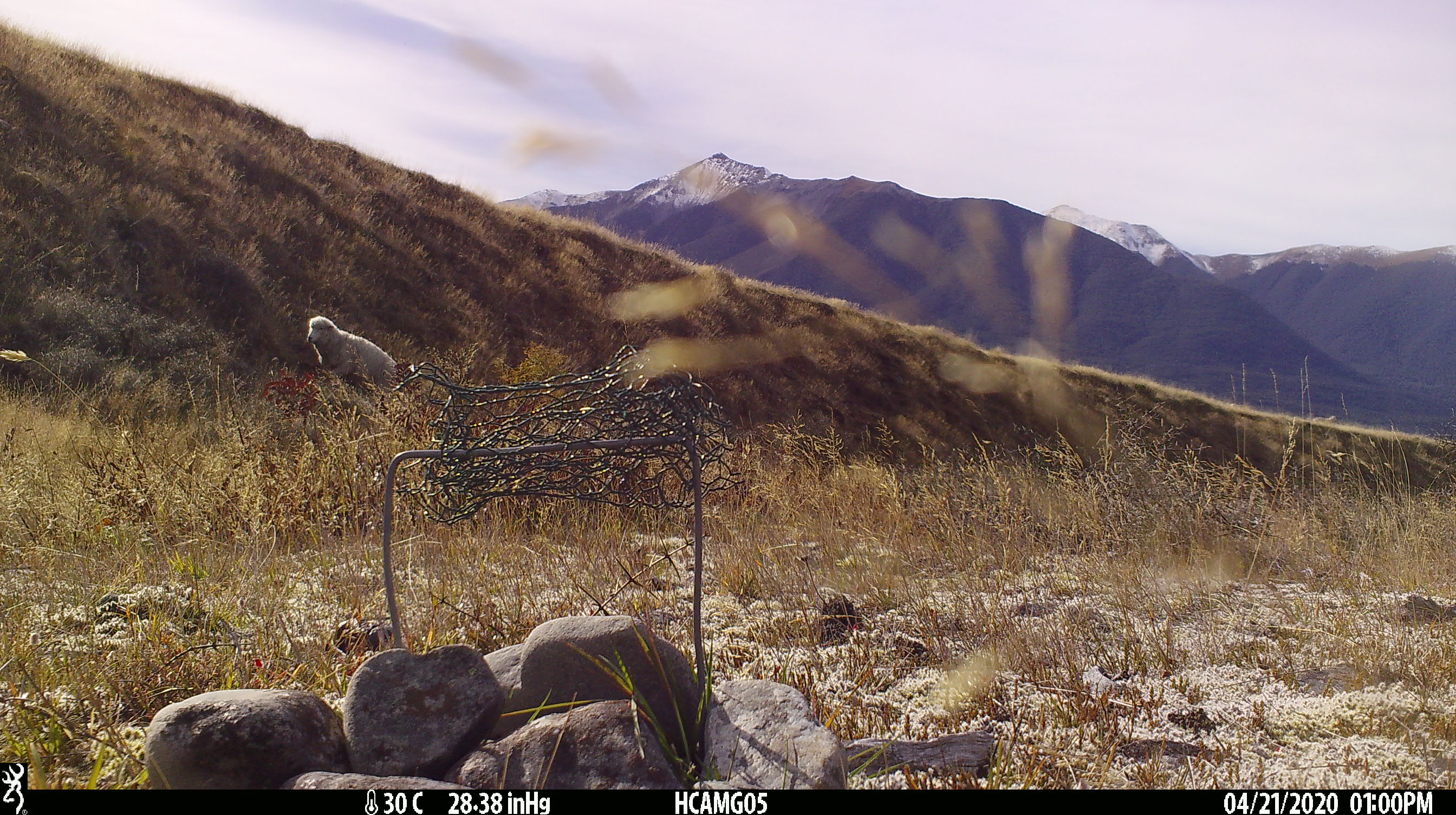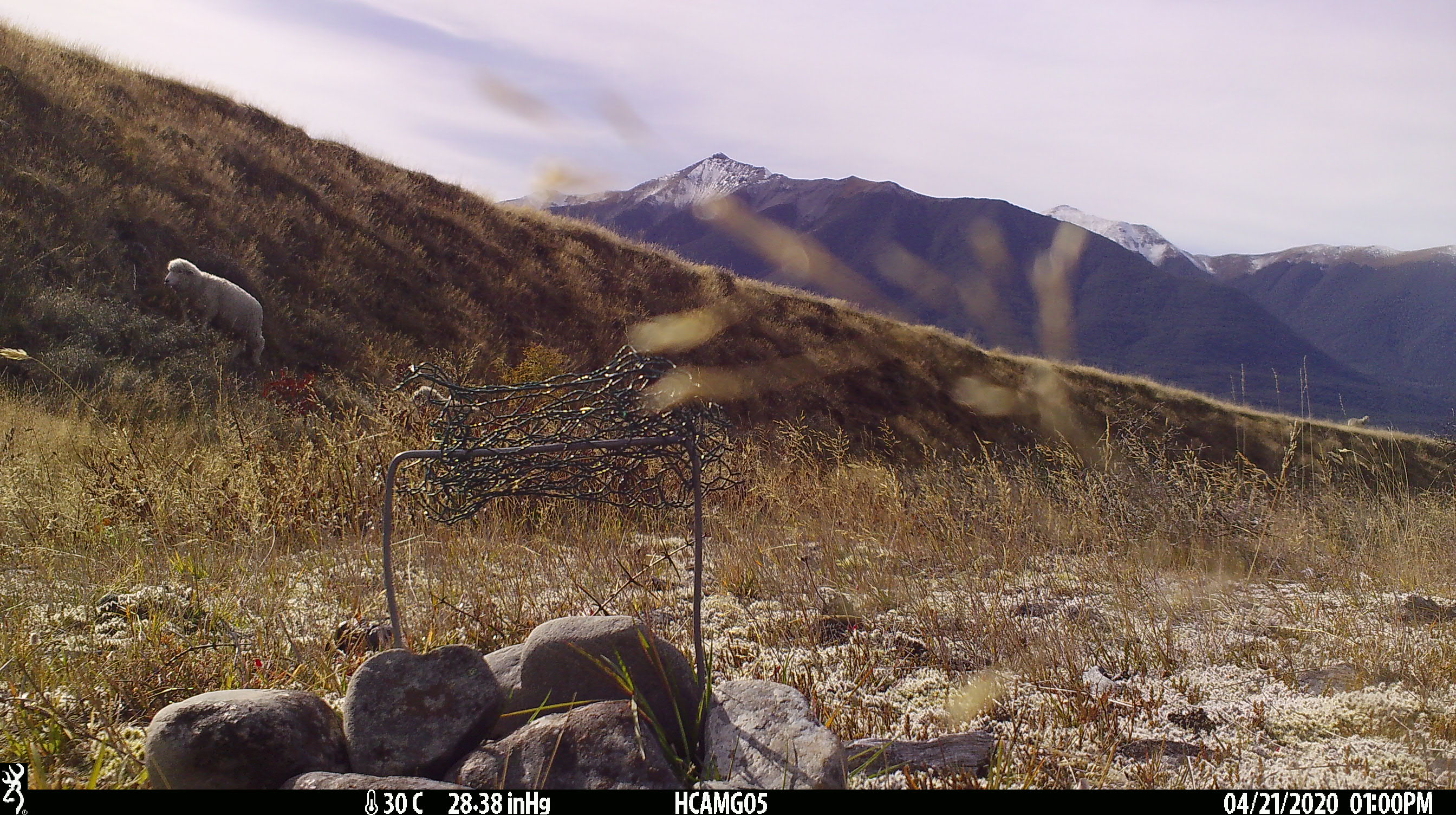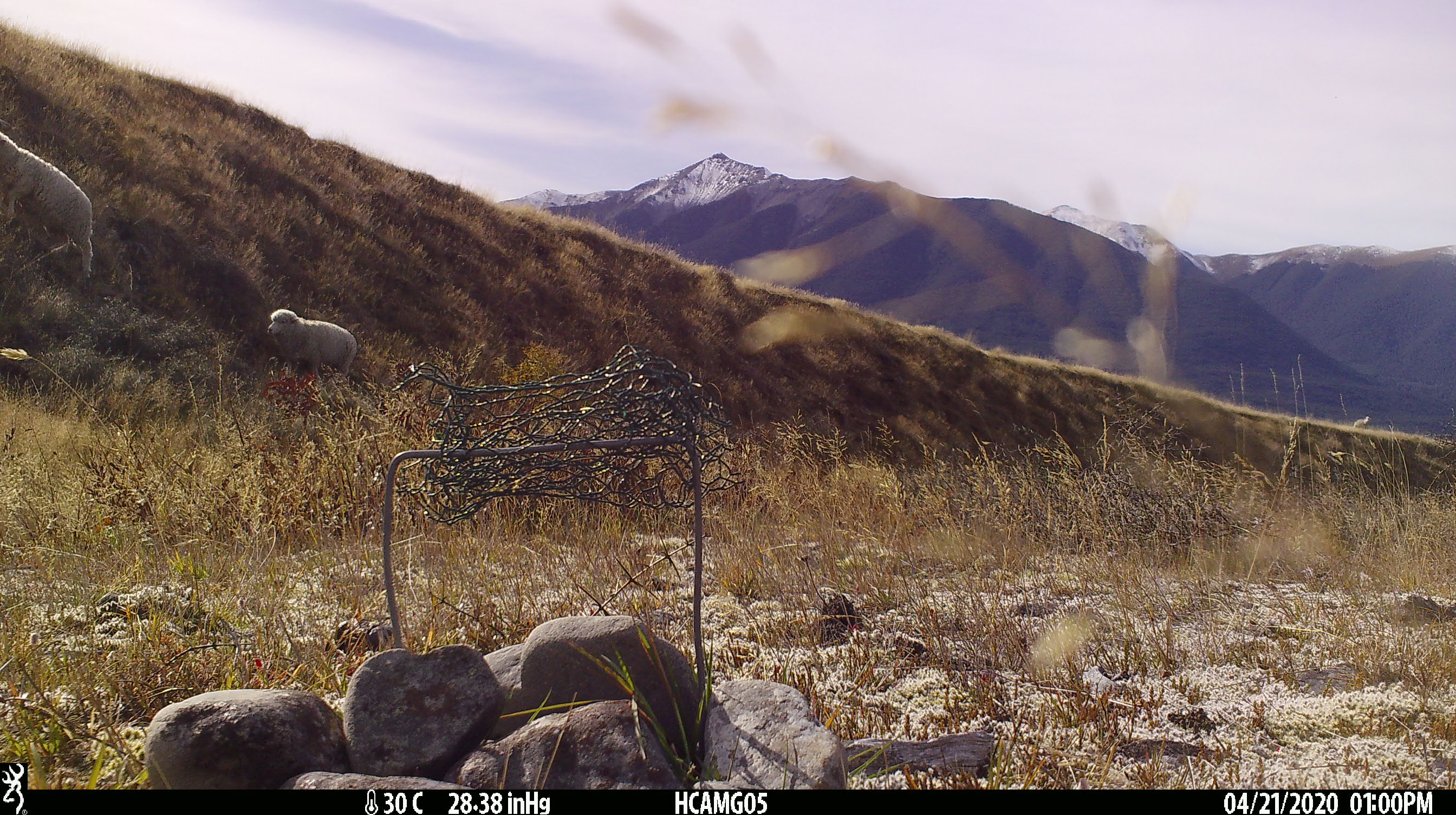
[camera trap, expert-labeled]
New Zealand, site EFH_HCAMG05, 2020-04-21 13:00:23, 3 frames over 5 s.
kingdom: Animalia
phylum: Chordata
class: Mammalia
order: Artiodactyla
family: Bovidae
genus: Ovis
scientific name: Ovis aries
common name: domestic sheep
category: sheep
Sheep (domestic sheep) (Ovis aries).